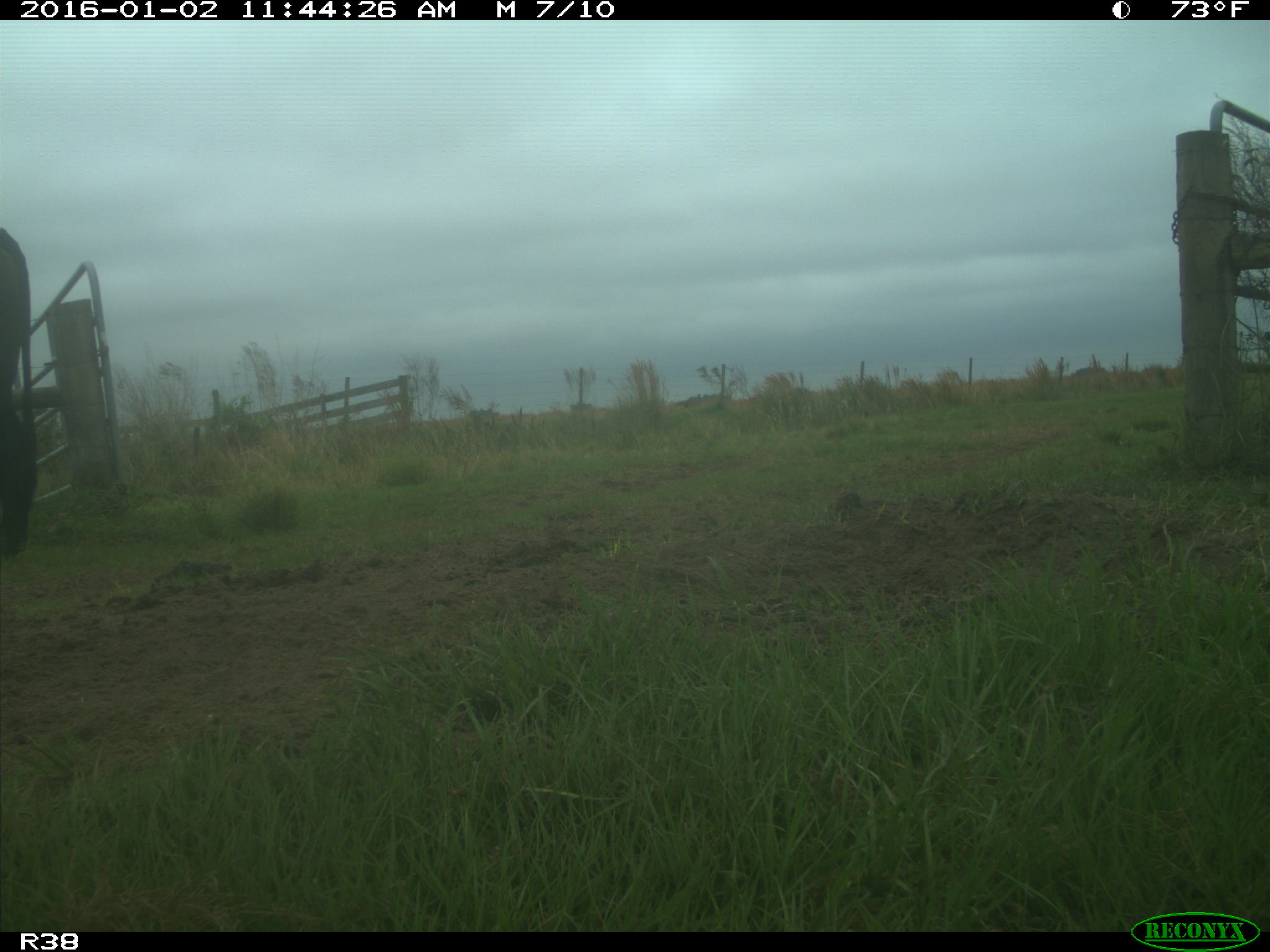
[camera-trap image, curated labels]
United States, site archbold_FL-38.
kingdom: Animalia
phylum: Chordata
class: Mammalia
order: Artiodactyla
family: Bovidae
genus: Bos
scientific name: Bos taurus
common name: domestic cow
Bos taurus (domestic cow).